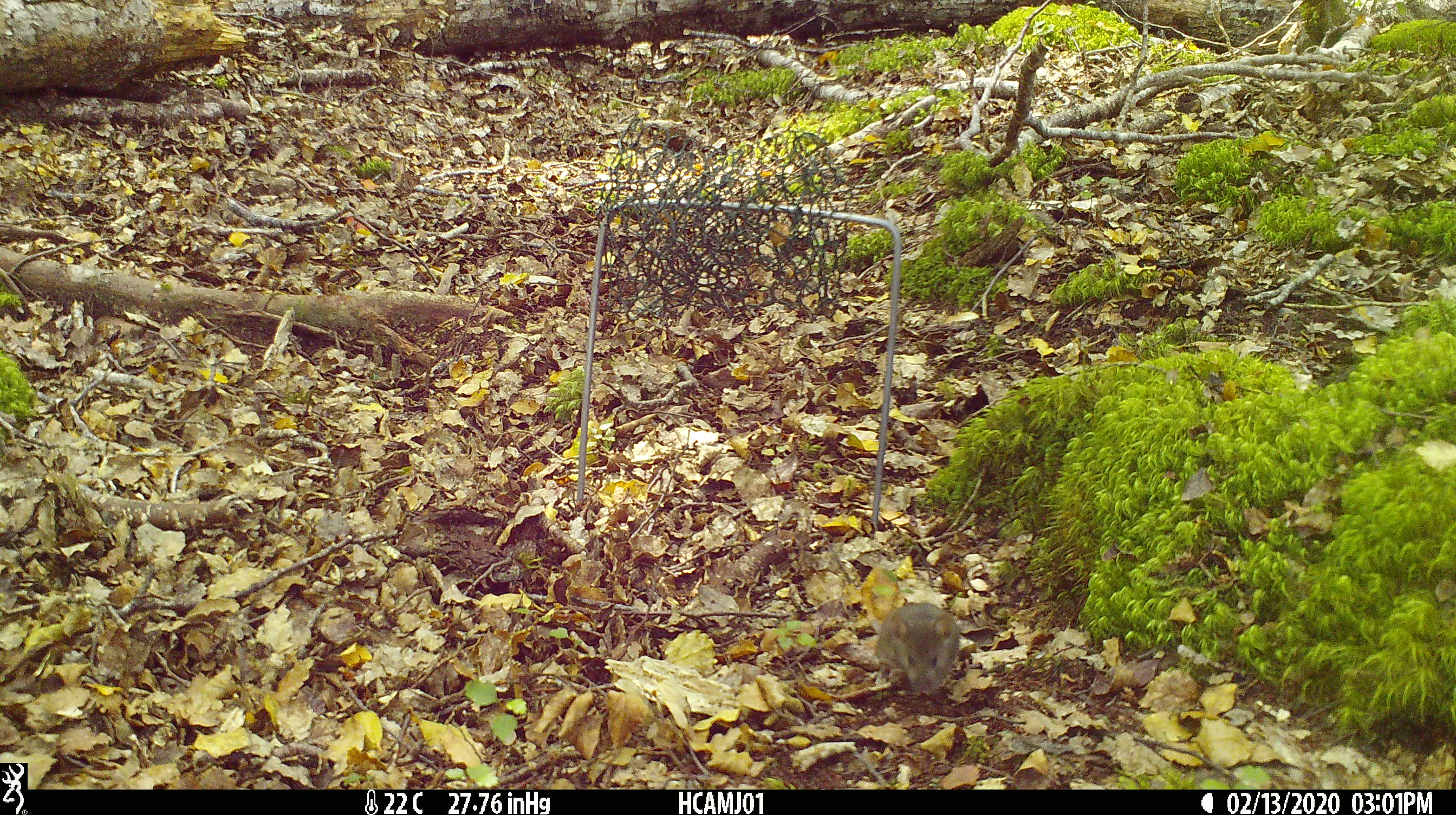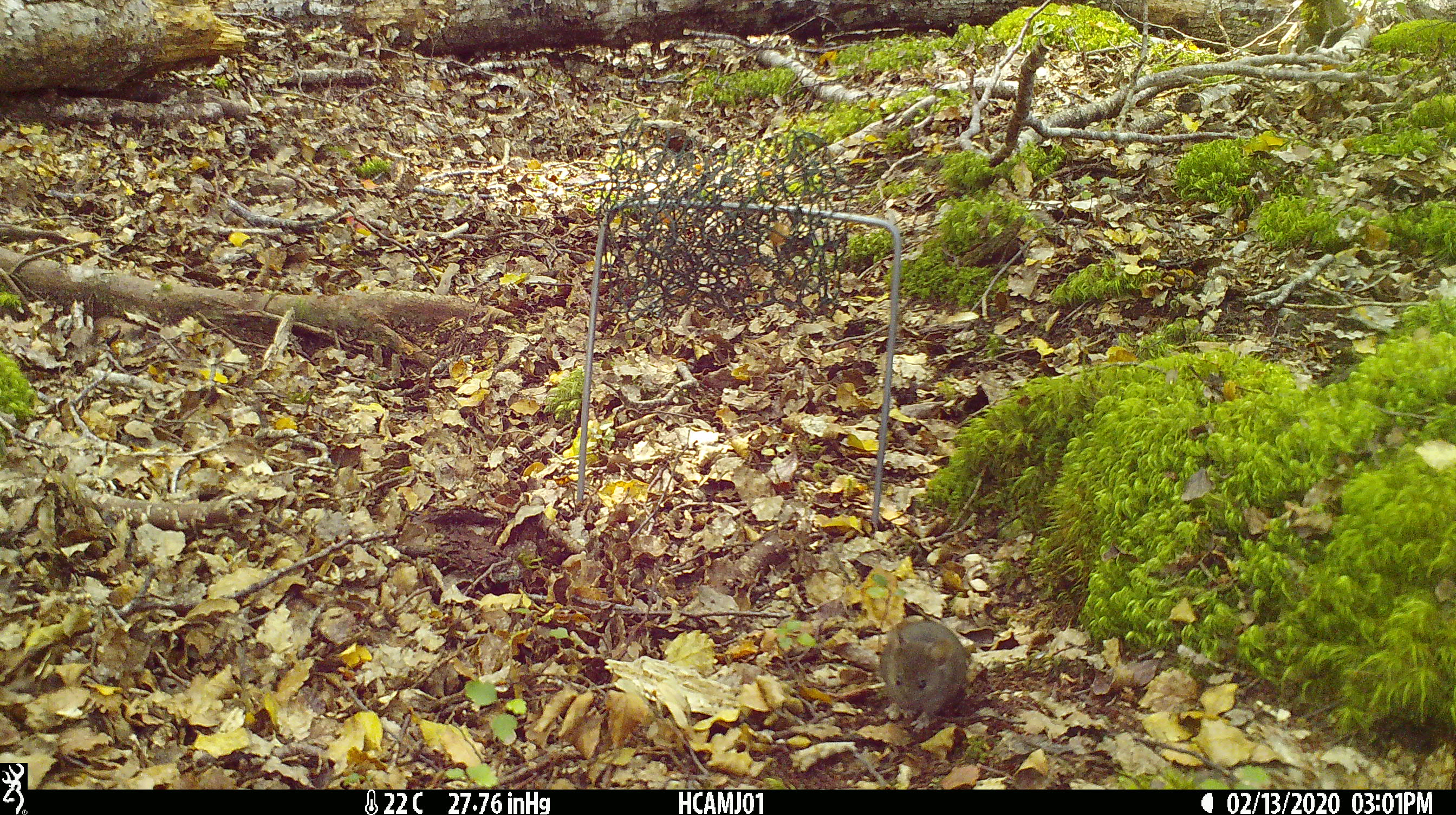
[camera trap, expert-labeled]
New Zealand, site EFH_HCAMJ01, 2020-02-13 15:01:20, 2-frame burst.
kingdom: Animalia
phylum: Chordata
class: Mammalia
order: Rodentia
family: Muridae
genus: Mus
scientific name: Mus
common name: mouse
Mouse (Mus).